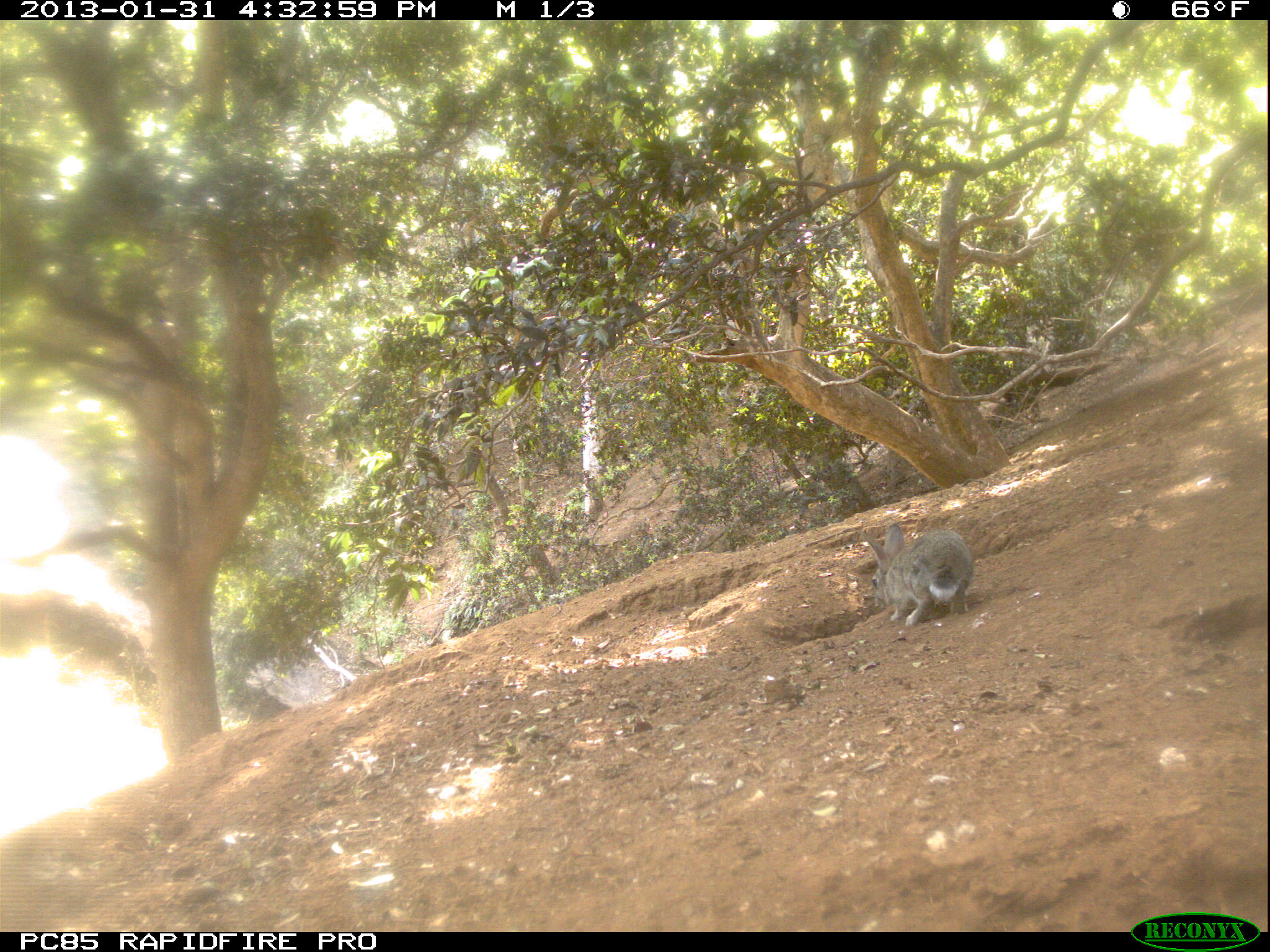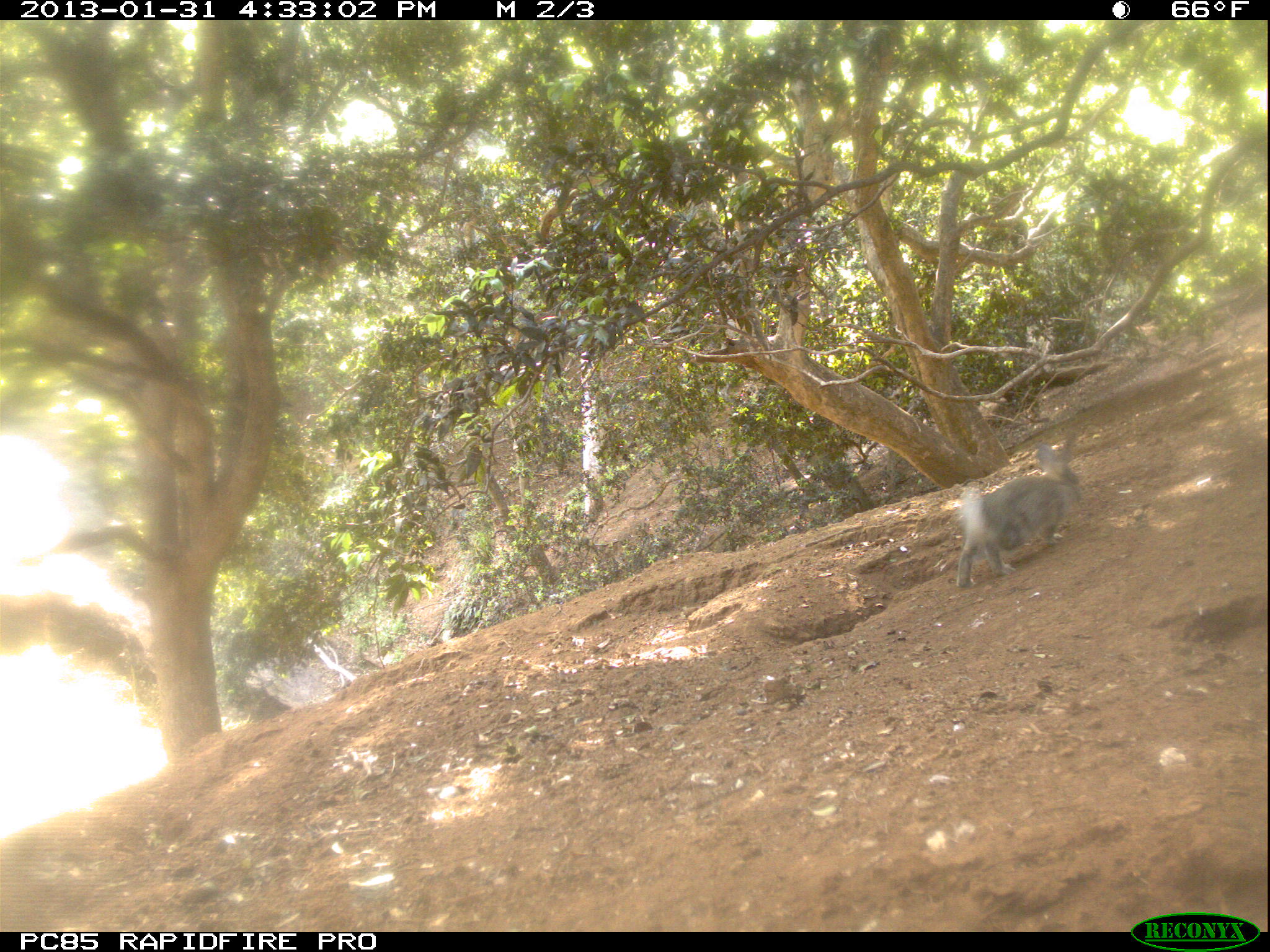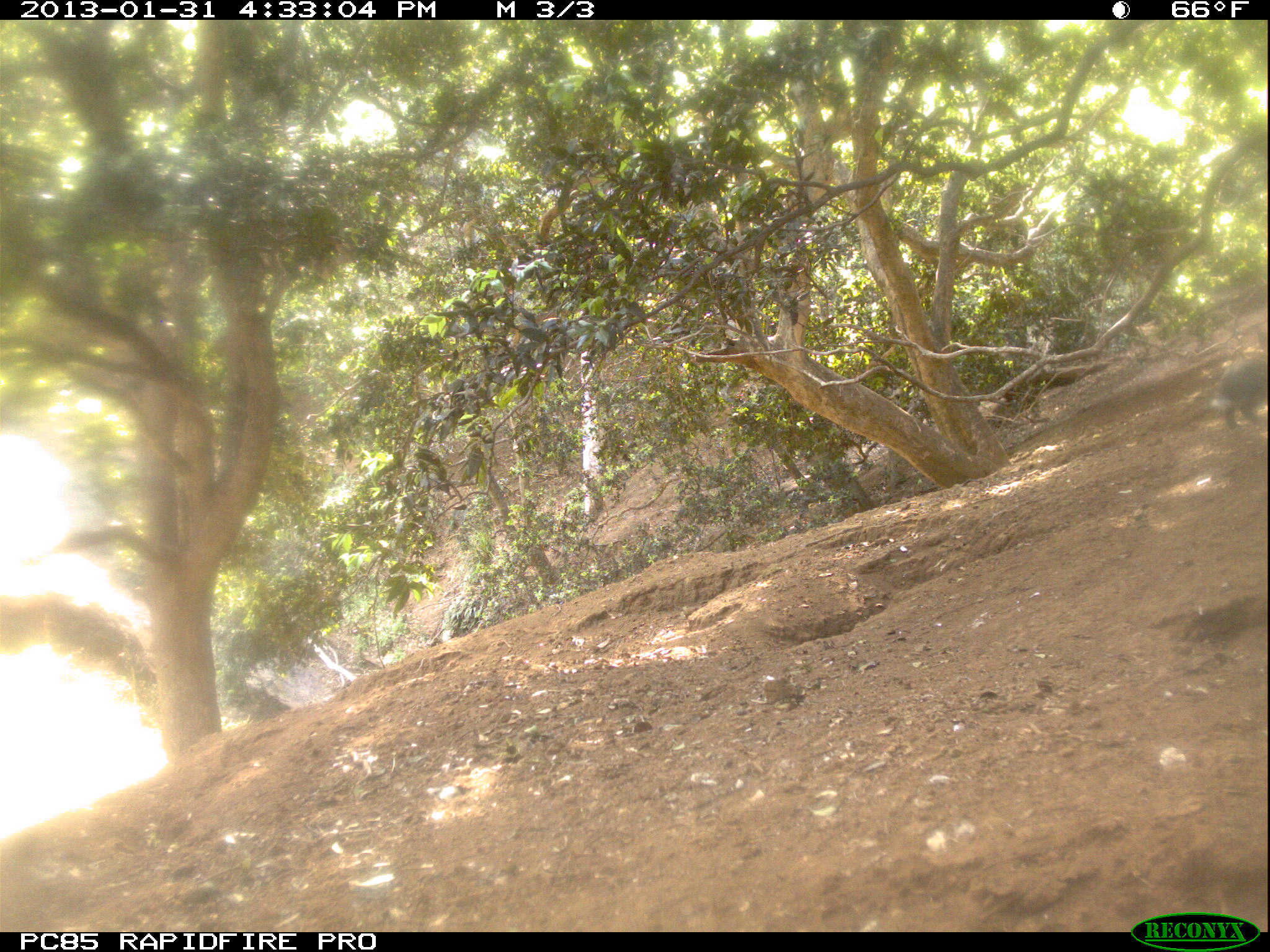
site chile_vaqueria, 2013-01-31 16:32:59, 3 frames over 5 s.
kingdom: Animalia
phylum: Chordata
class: Mammalia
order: Lagomorpha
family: Leporidae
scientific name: Leporidae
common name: rabbits and hares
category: rabbit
Rabbit (rabbits and hares) (Leporidae).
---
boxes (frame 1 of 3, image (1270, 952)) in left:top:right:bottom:
rabbit: 863:521:972:633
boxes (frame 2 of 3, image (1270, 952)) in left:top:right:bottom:
rabbit: 952:438:1085:589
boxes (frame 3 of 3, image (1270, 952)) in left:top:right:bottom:
rabbit: 1214:351:1269:431